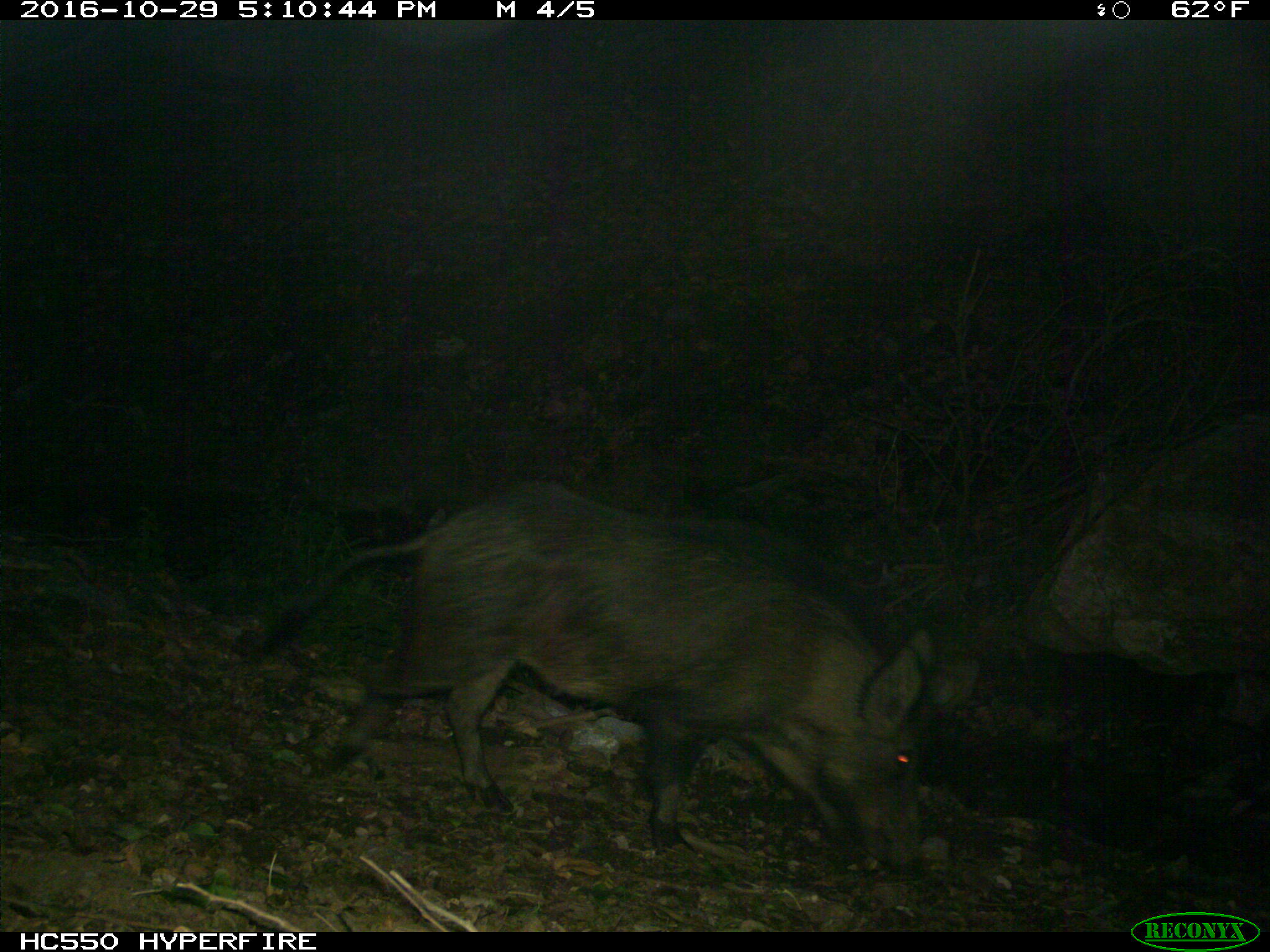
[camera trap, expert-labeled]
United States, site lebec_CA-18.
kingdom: Animalia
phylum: Chordata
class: Mammalia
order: Artiodactyla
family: Suidae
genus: Sus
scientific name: Sus scrofa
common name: wild boar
Sus scrofa (wild boar).